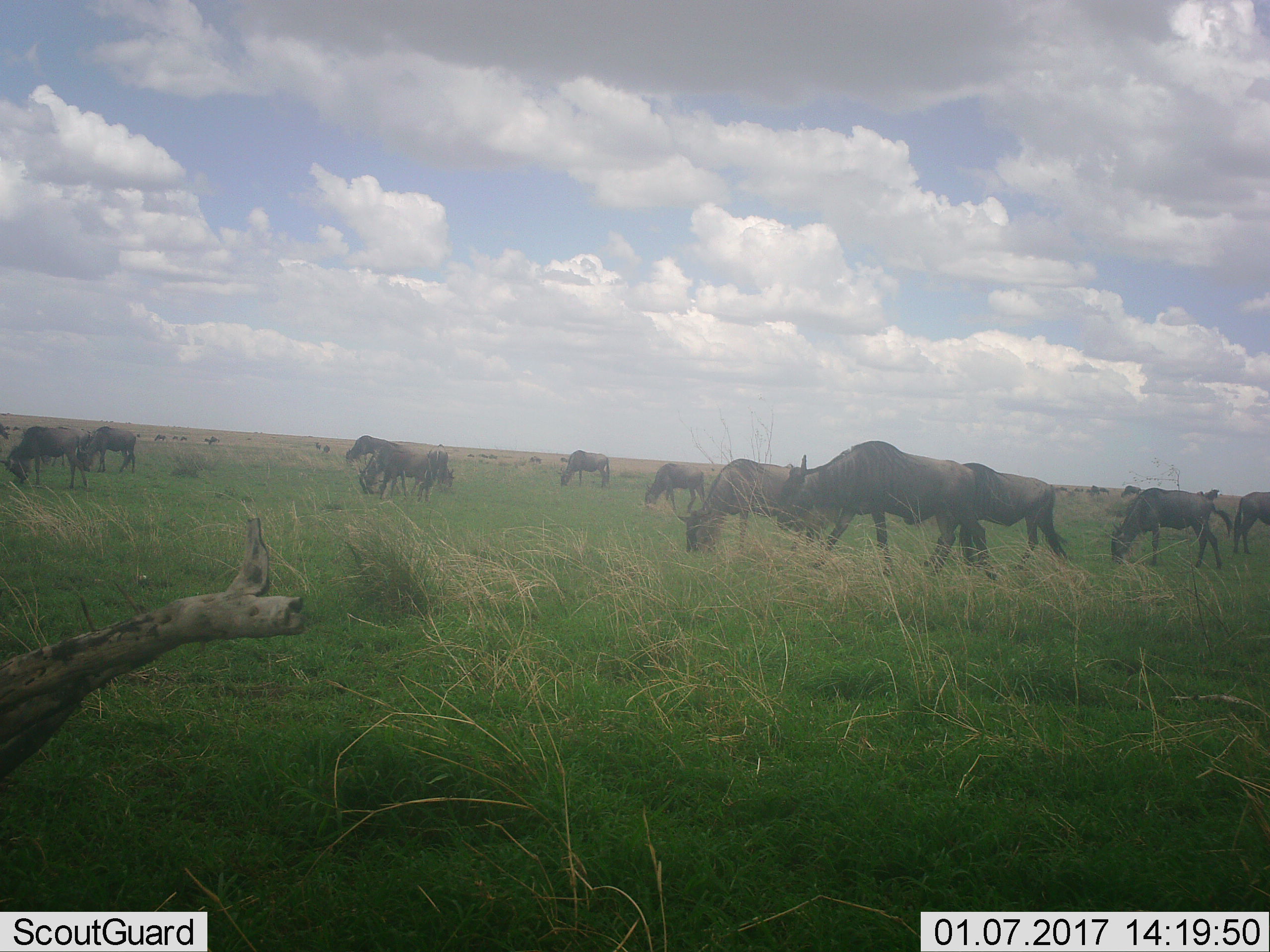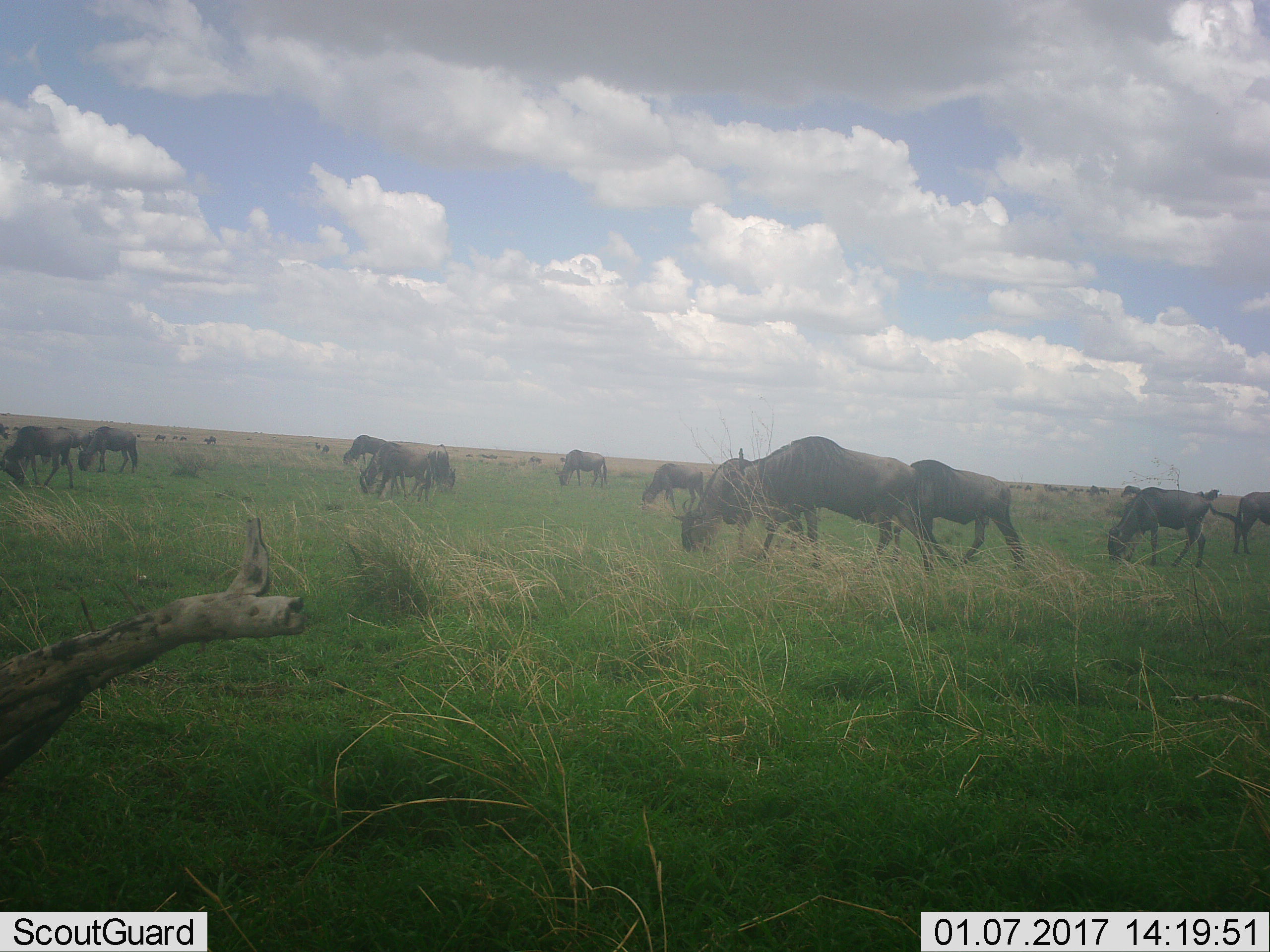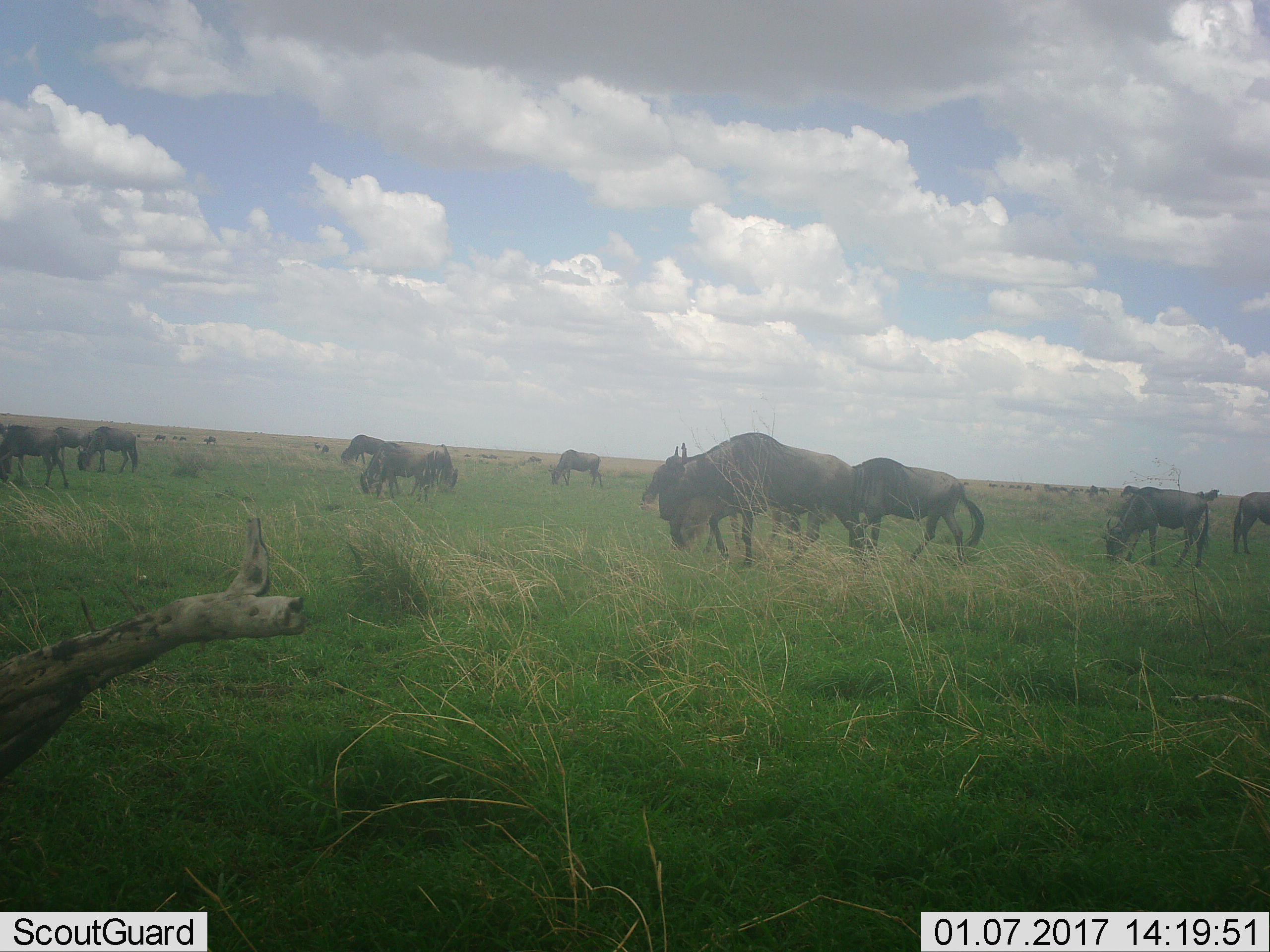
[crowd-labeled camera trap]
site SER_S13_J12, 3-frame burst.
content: unidentified animal